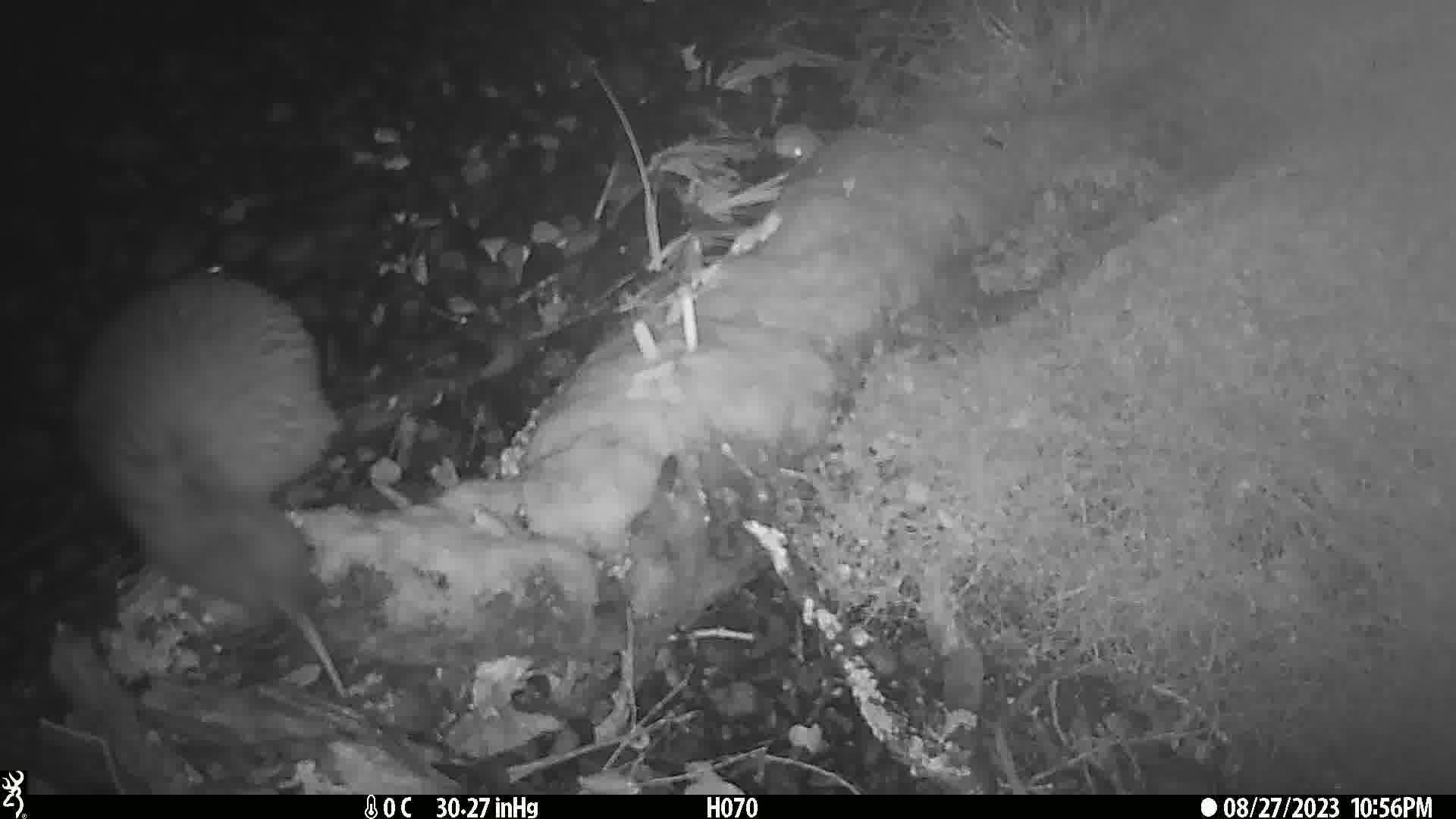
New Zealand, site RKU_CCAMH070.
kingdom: Animalia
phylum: Chordata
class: Aves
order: Apterygiformes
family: Apterygidae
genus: Apteryx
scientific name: Apteryx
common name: kiwi